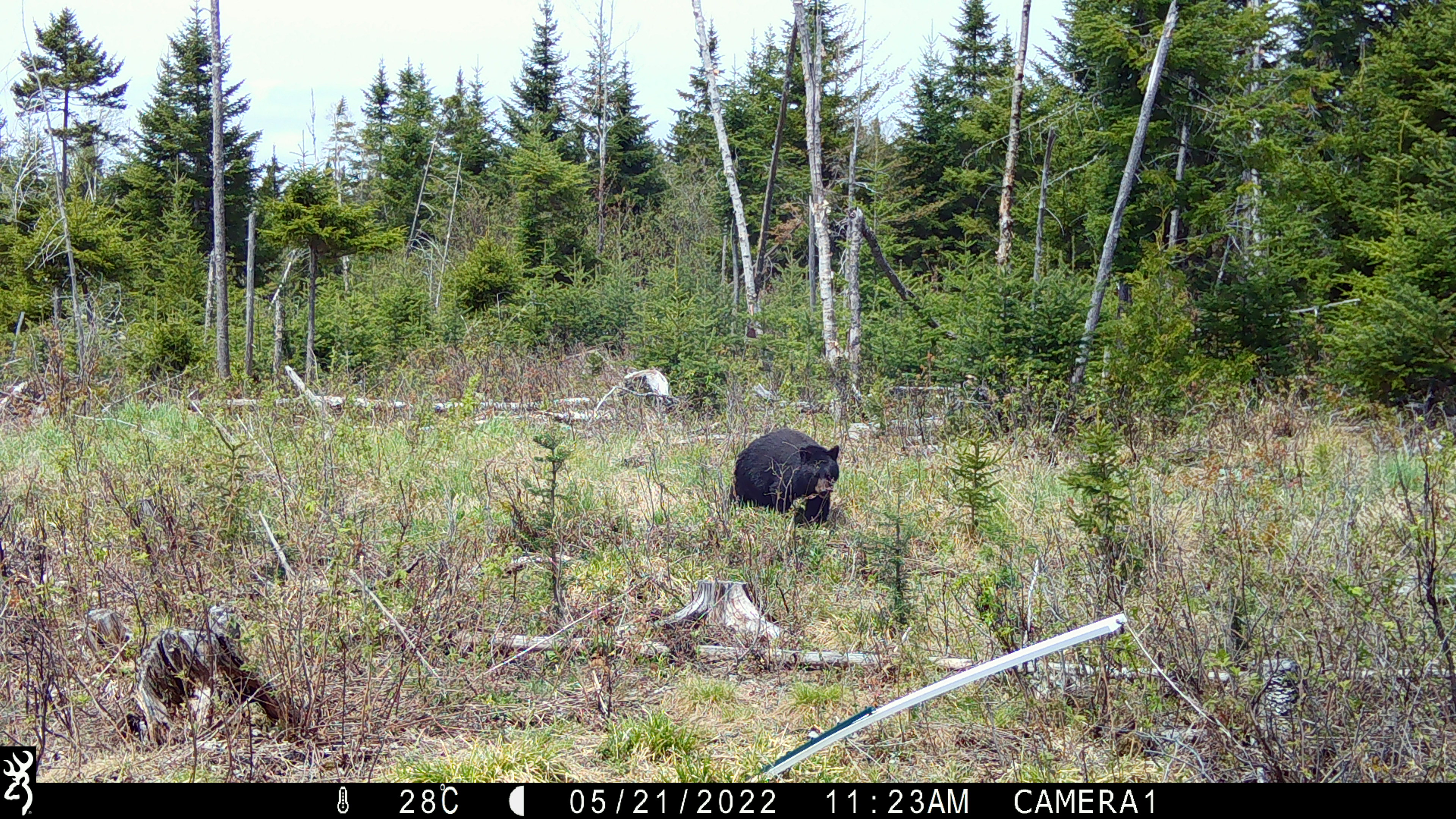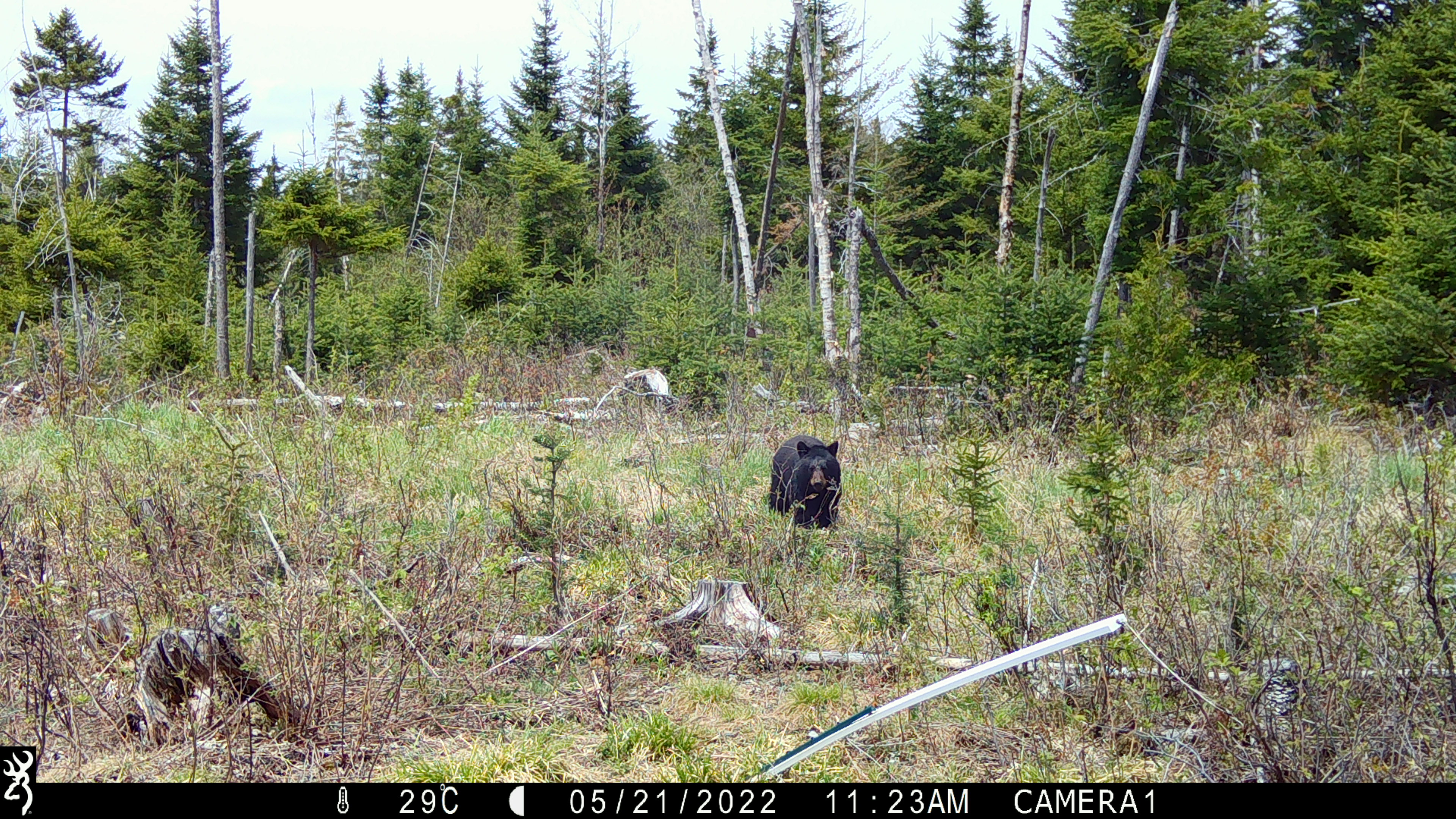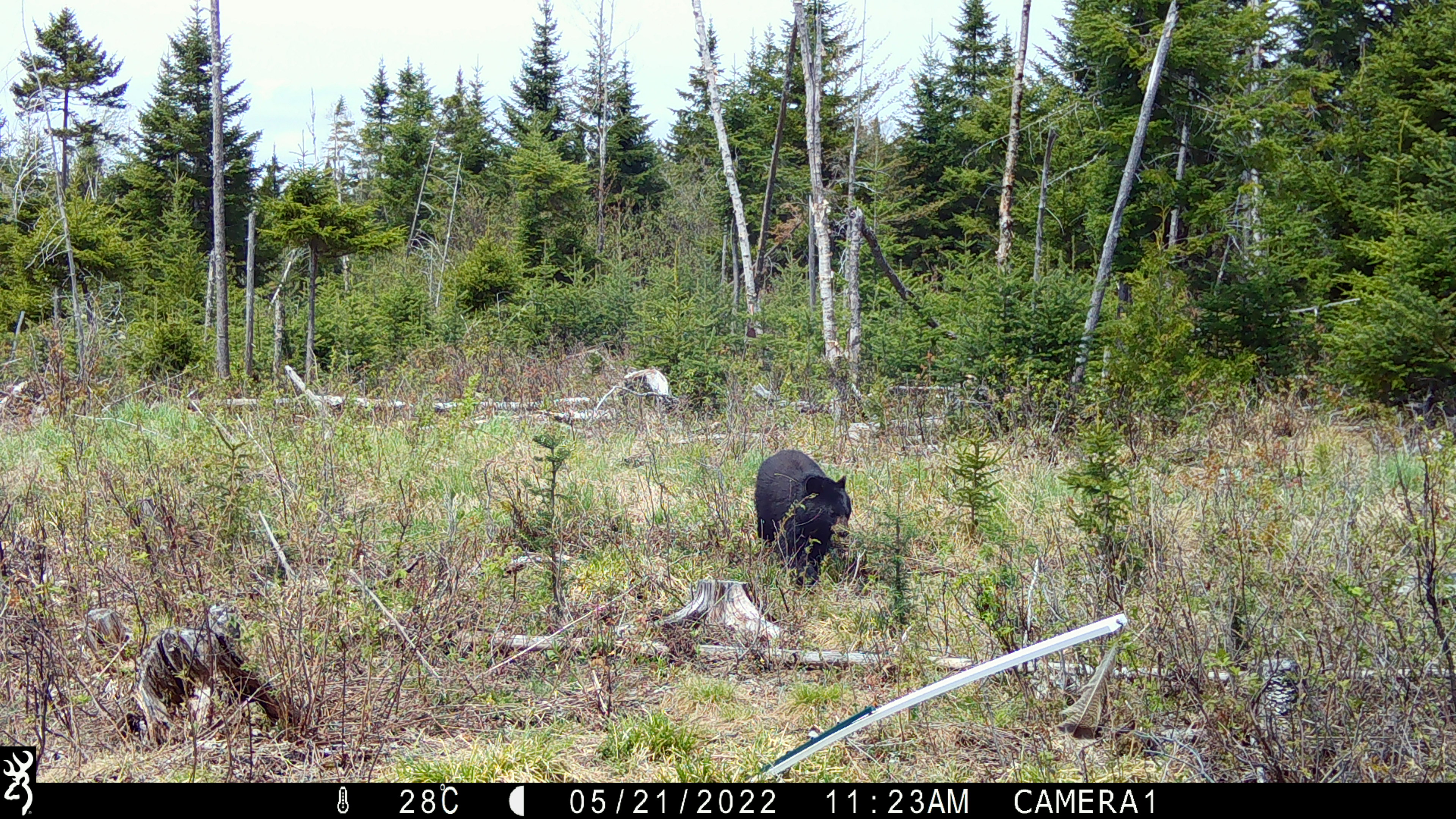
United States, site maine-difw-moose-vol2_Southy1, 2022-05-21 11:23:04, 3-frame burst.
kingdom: Animalia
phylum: Chordata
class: Mammalia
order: Carnivora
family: Ursidae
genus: Ursus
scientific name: Ursus americanus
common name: black bear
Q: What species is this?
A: Black bear (Ursus americanus).